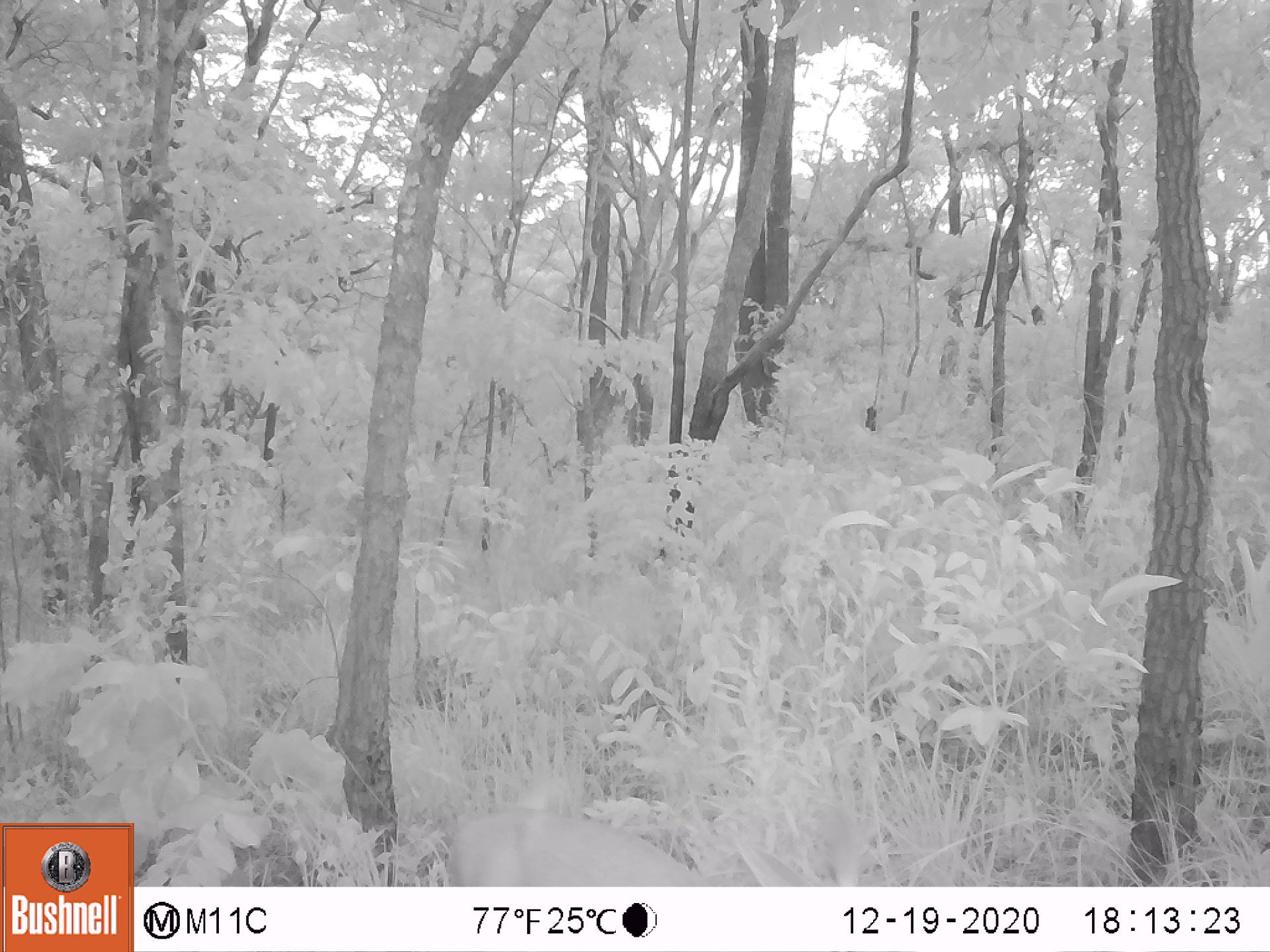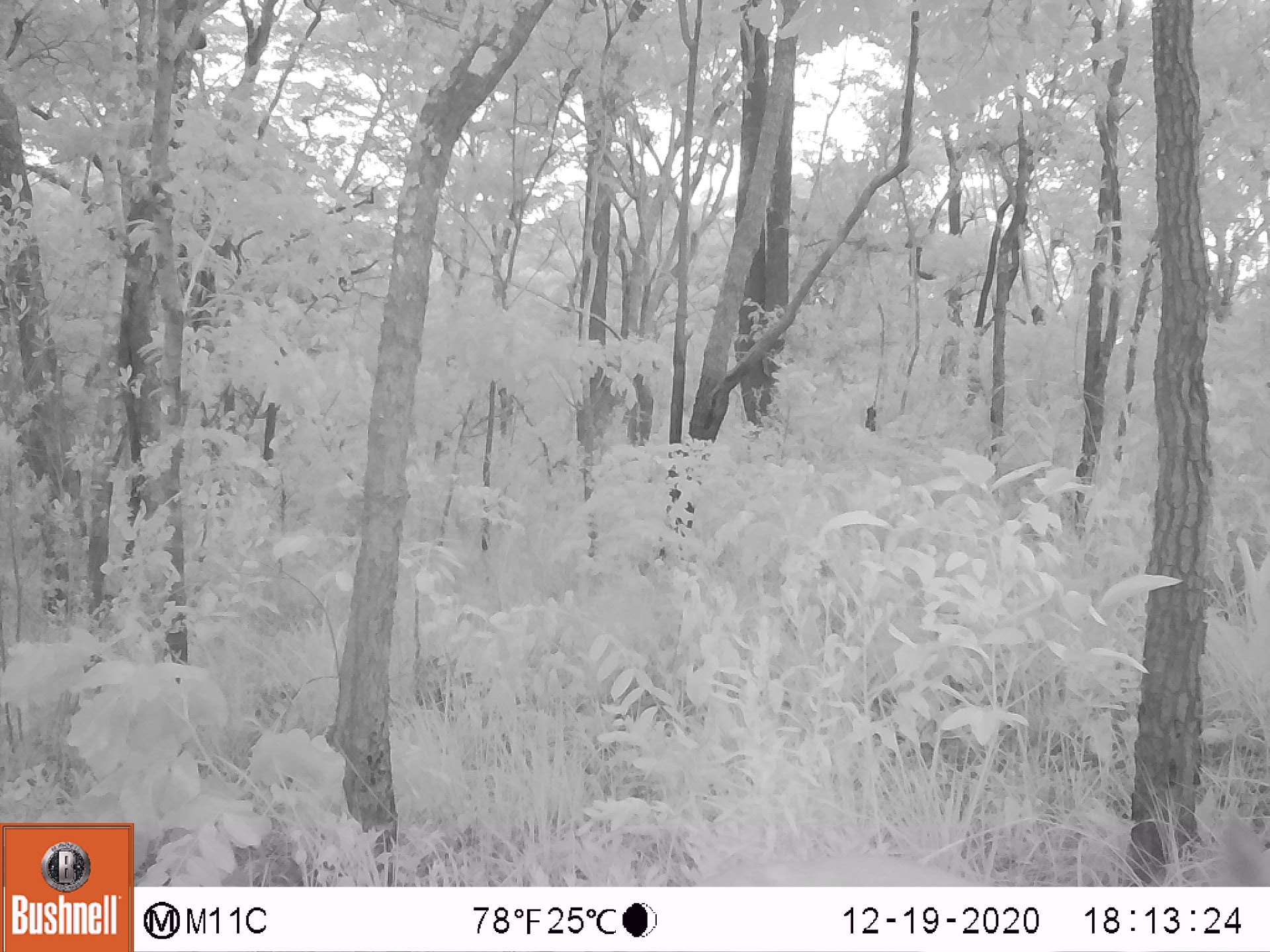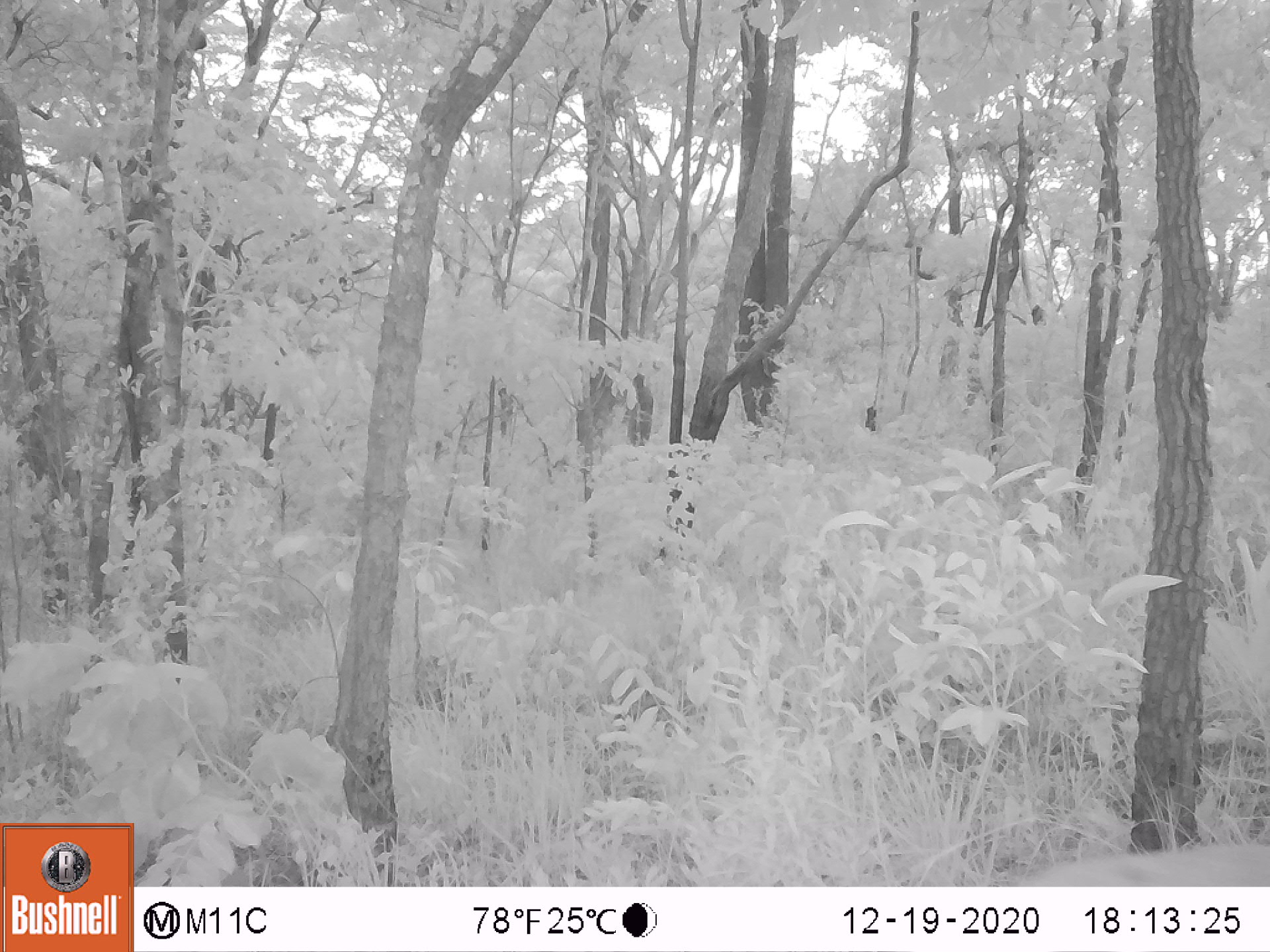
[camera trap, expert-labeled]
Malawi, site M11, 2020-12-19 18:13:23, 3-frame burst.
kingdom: Animalia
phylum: Chordata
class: Mammalia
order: Artiodactyla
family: Bovidae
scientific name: Antilopinae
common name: small antelope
Small antelope (Antilopinae), count 1.